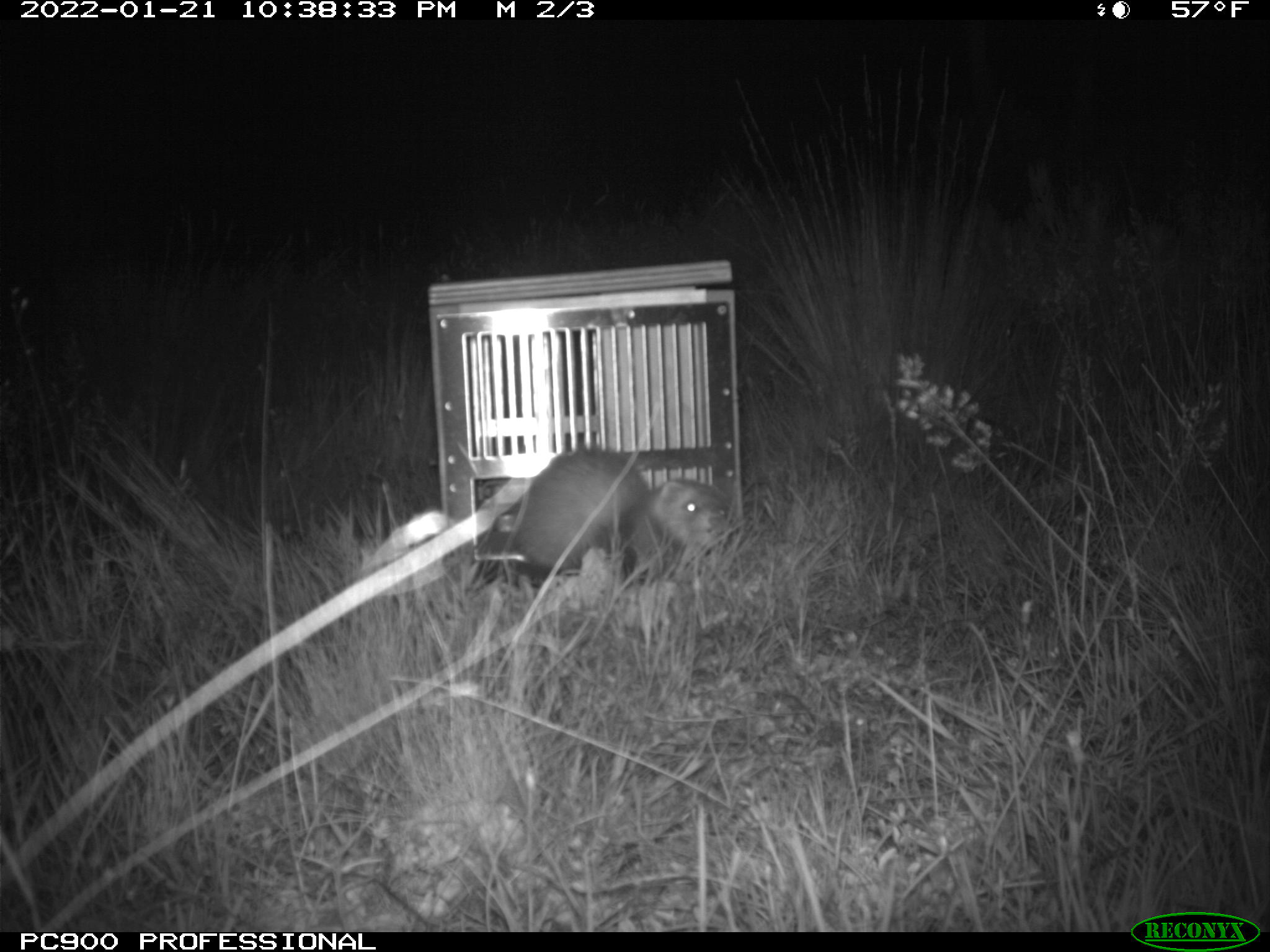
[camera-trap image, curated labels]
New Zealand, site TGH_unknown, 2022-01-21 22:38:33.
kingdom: Animalia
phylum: Chordata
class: Mammalia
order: Carnivora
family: Mustelidae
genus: Mustela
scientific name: Mustela furo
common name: ferret